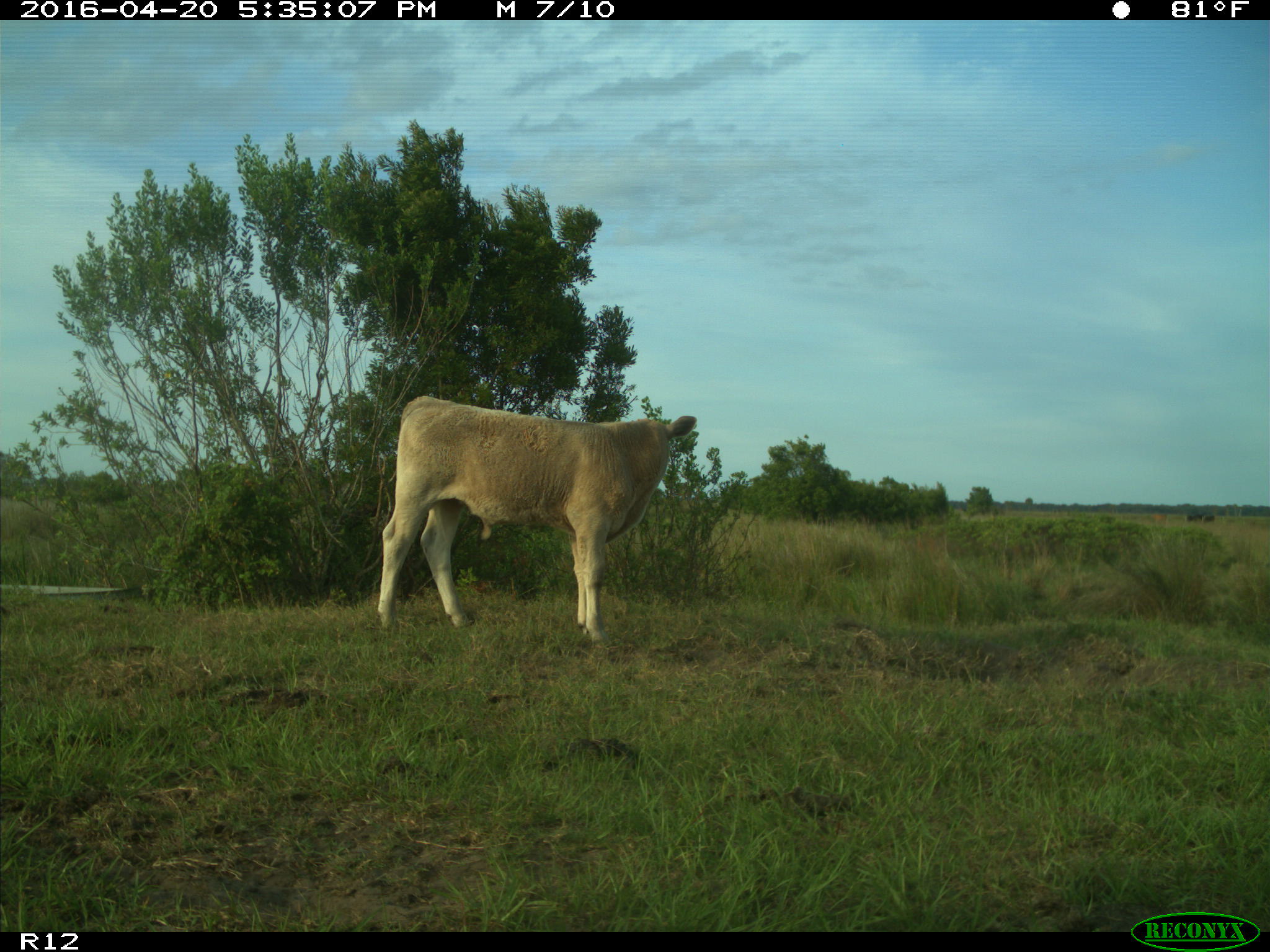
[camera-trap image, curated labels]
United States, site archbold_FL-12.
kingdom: Animalia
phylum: Chordata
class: Mammalia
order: Artiodactyla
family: Bovidae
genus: Bos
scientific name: Bos taurus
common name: domestic cow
Bos taurus (domestic cow).